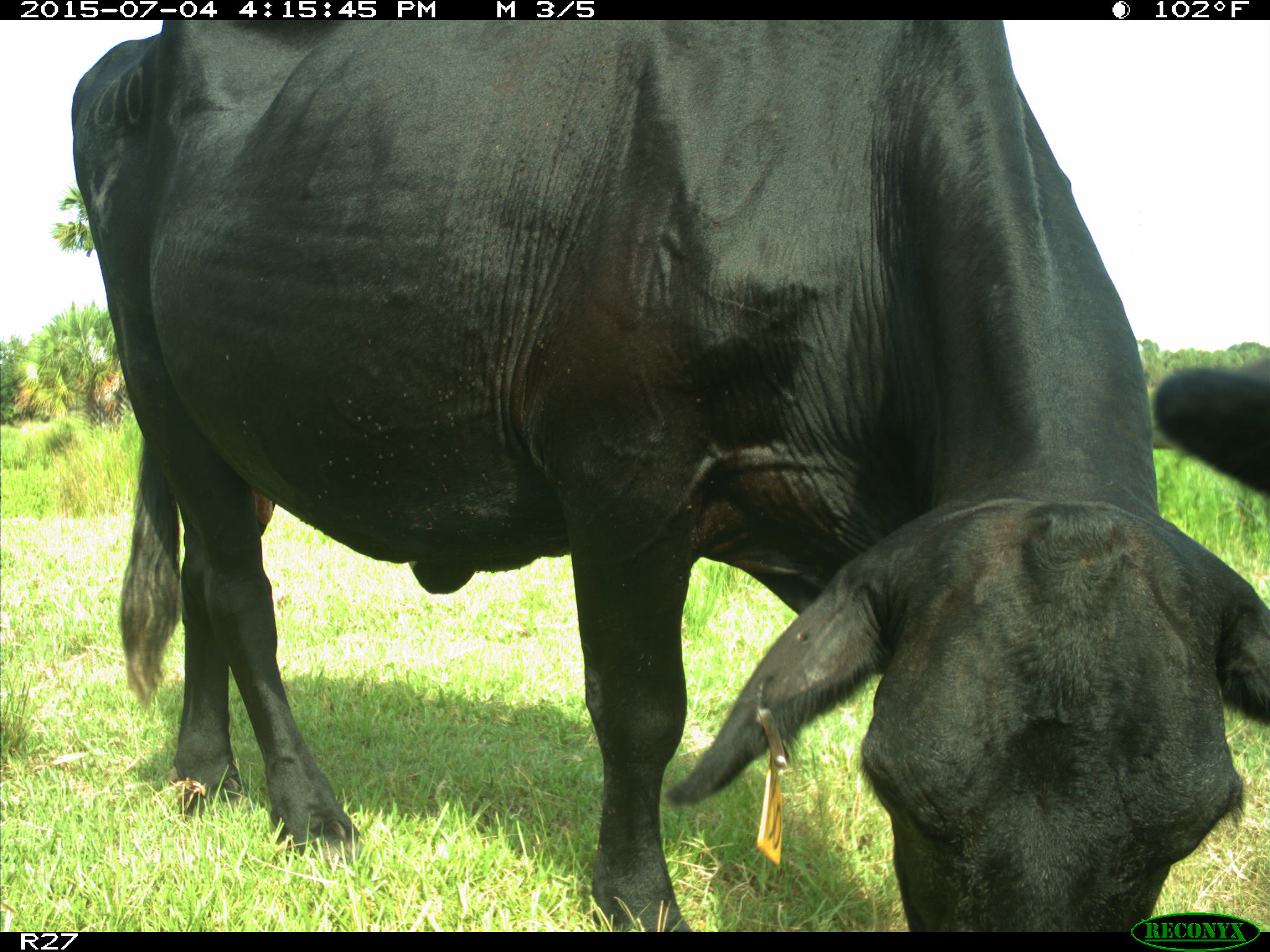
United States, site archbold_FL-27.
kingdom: Animalia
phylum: Chordata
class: Mammalia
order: Artiodactyla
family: Bovidae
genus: Bos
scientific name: Bos taurus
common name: domestic cow